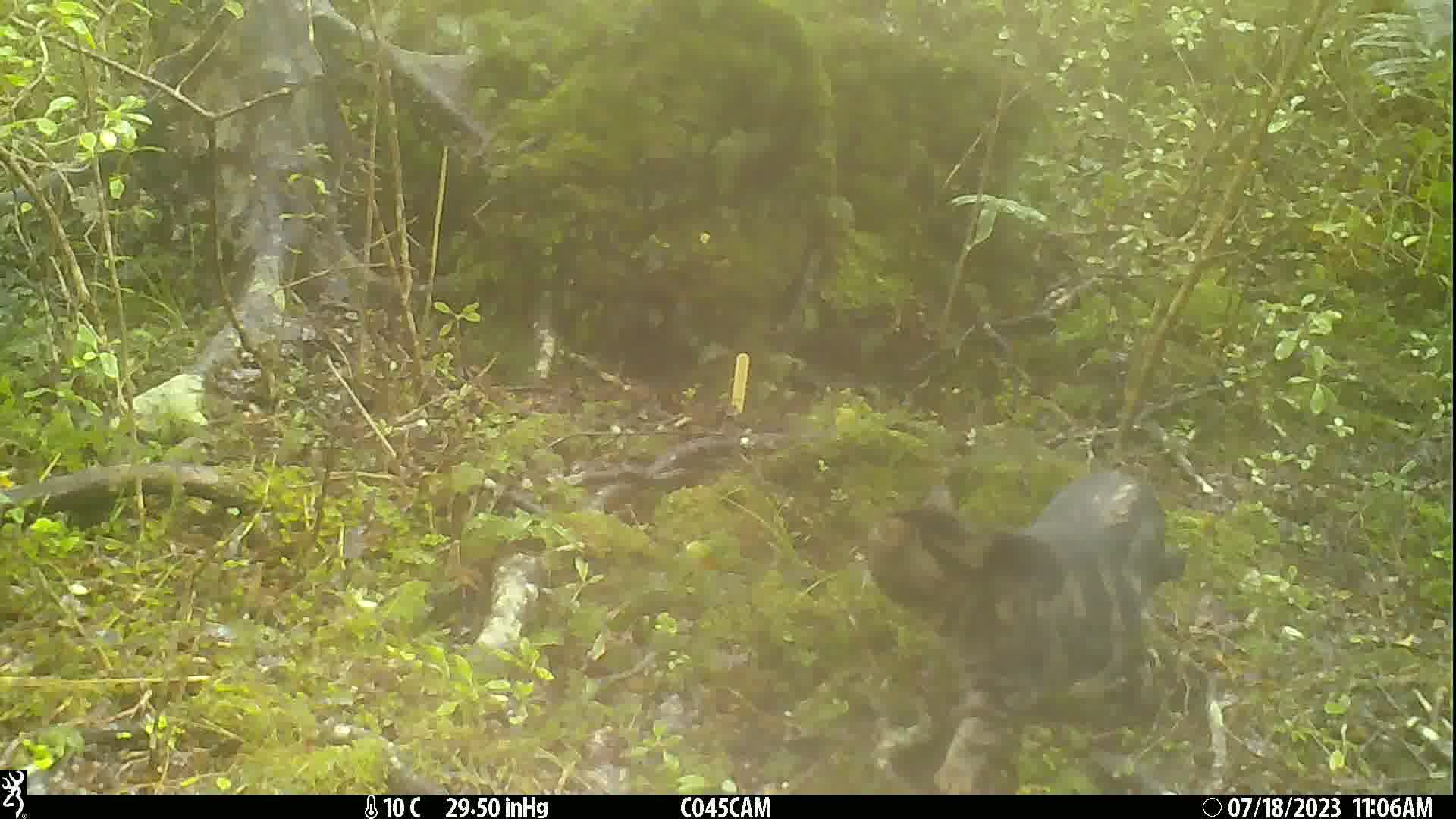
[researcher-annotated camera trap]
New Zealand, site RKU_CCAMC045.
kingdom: Animalia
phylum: Chordata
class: Mammalia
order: Carnivora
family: Felidae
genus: Felis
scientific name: Felis catus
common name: domestic cat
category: cat